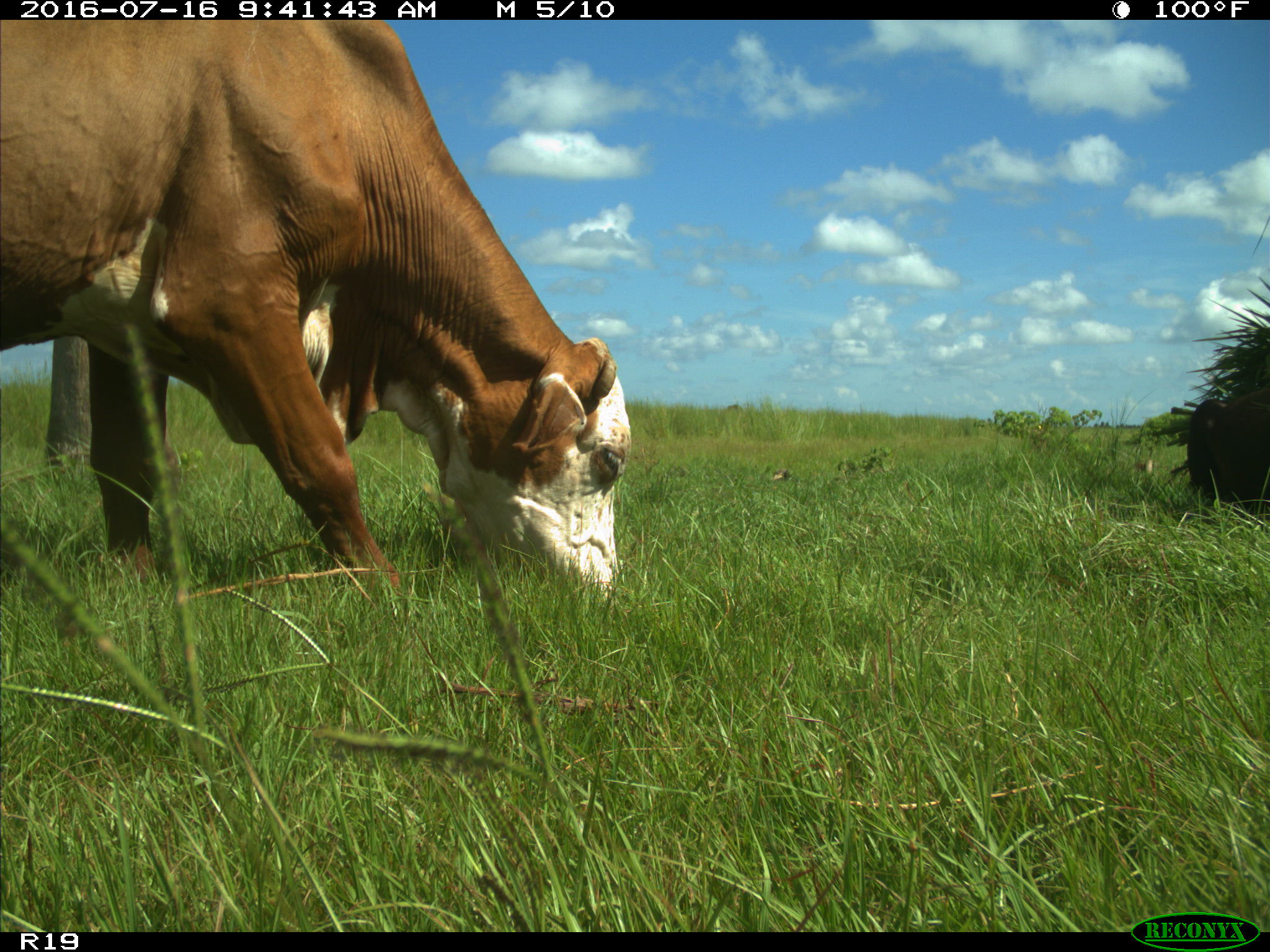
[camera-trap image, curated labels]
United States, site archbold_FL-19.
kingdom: Animalia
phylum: Chordata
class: Mammalia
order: Artiodactyla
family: Bovidae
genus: Bos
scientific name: Bos taurus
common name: domestic cow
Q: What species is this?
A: Bos taurus (domestic cow).